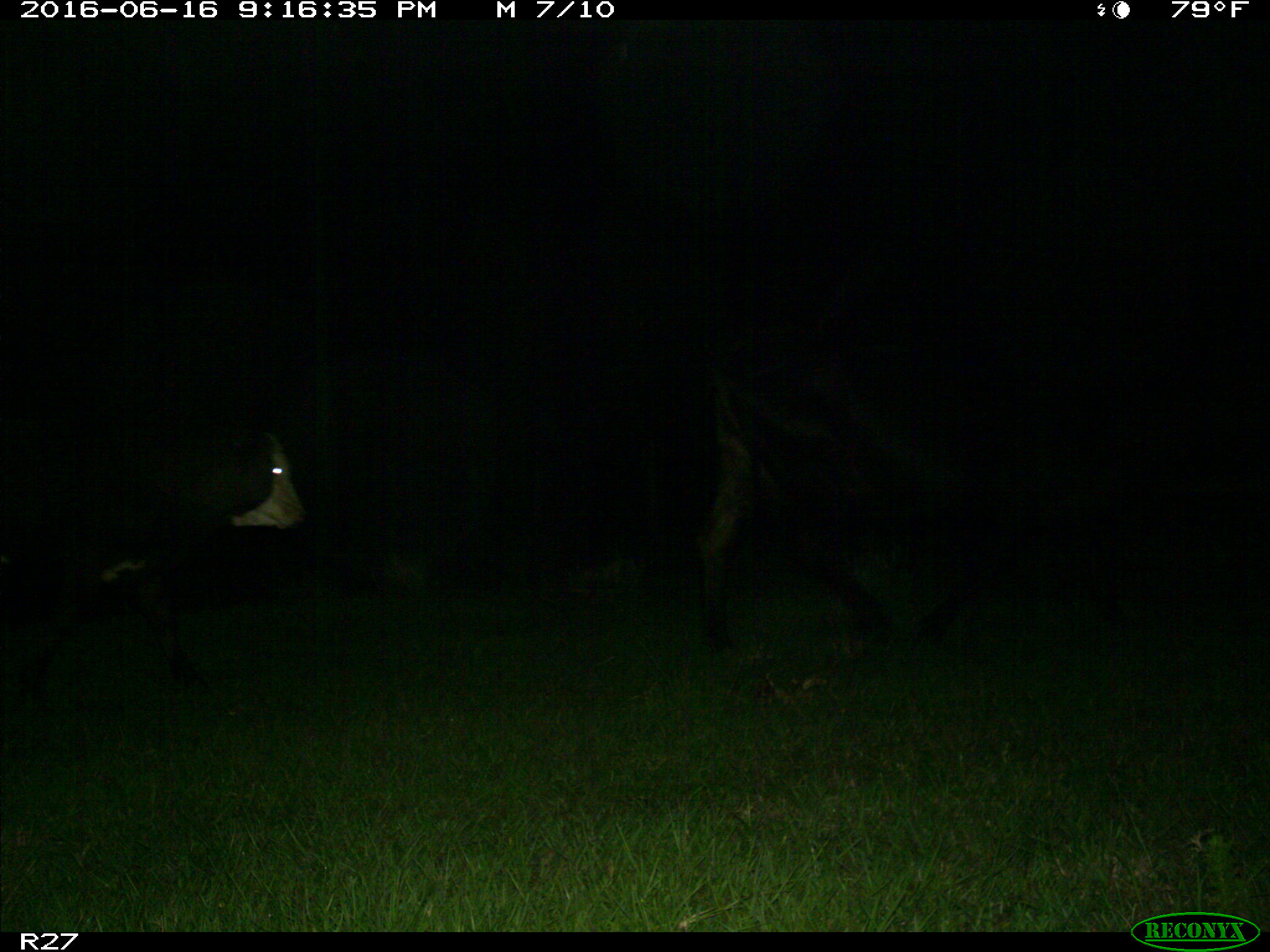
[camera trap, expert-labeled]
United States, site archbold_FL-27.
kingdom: Animalia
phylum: Chordata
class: Mammalia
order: Artiodactyla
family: Bovidae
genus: Bos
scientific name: Bos taurus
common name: domestic cow